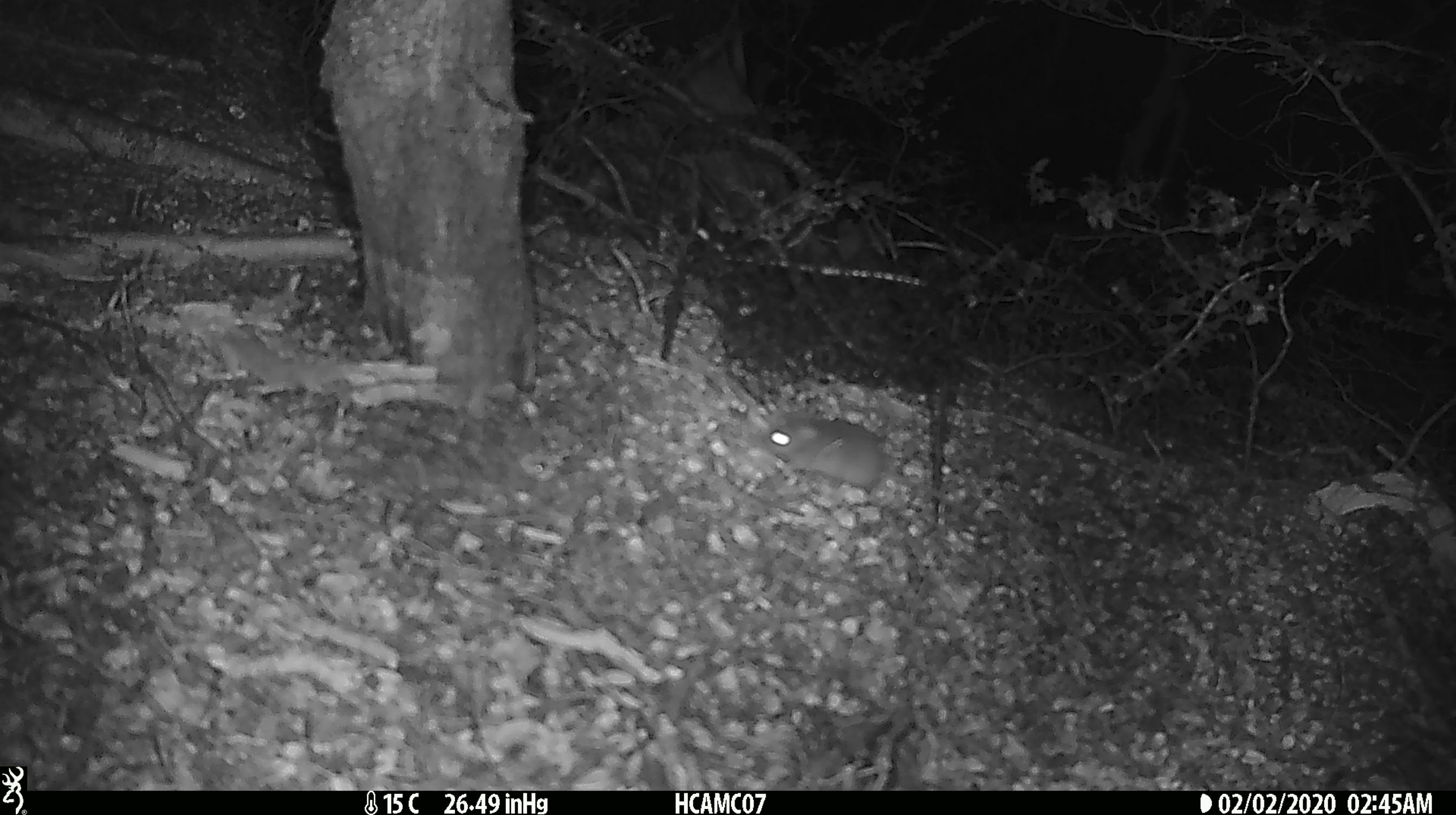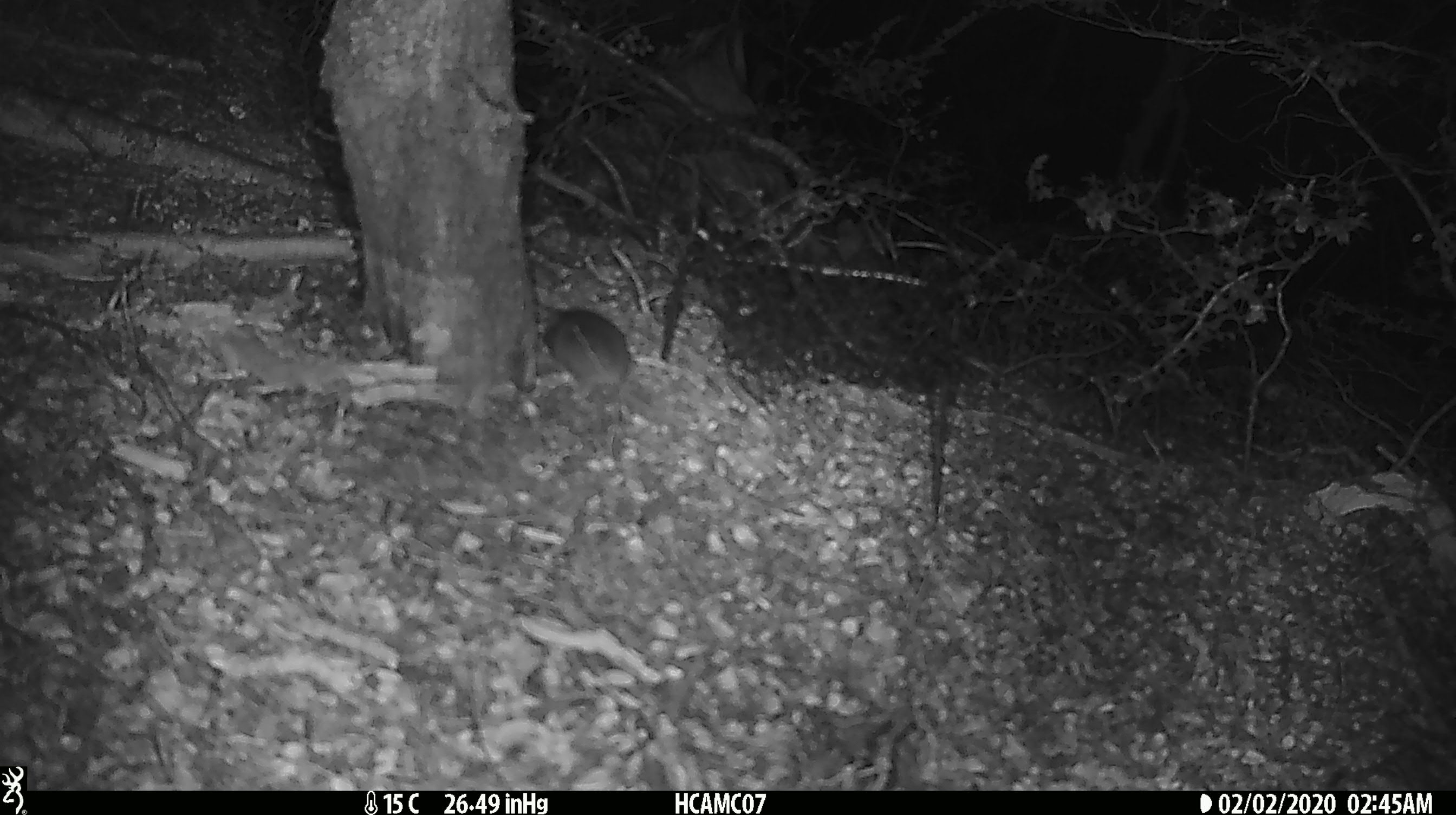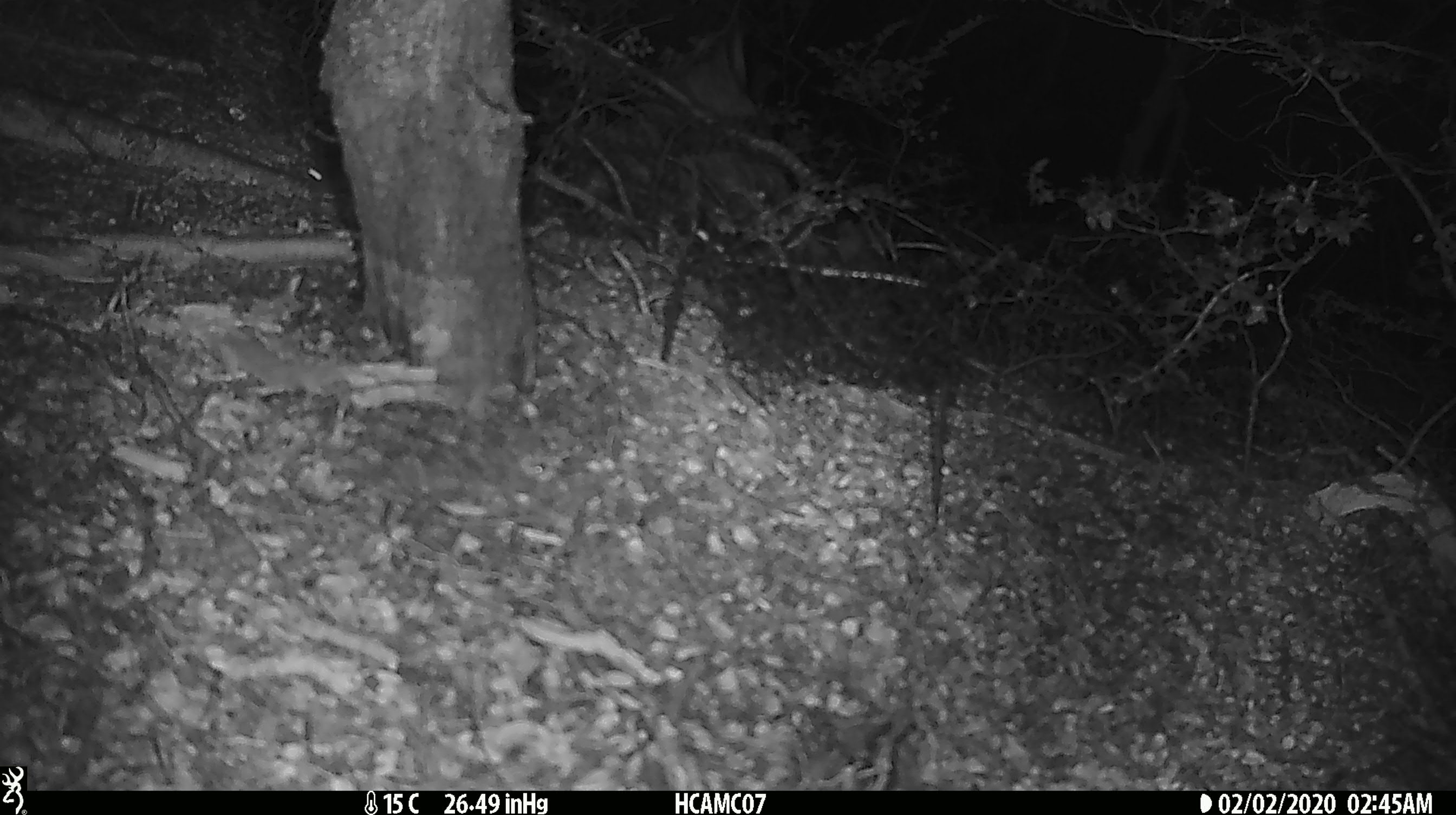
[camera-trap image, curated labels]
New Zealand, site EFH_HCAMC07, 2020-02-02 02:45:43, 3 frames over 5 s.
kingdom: Animalia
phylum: Chordata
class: Mammalia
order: Rodentia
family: Muridae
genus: Mus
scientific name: Mus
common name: mouse